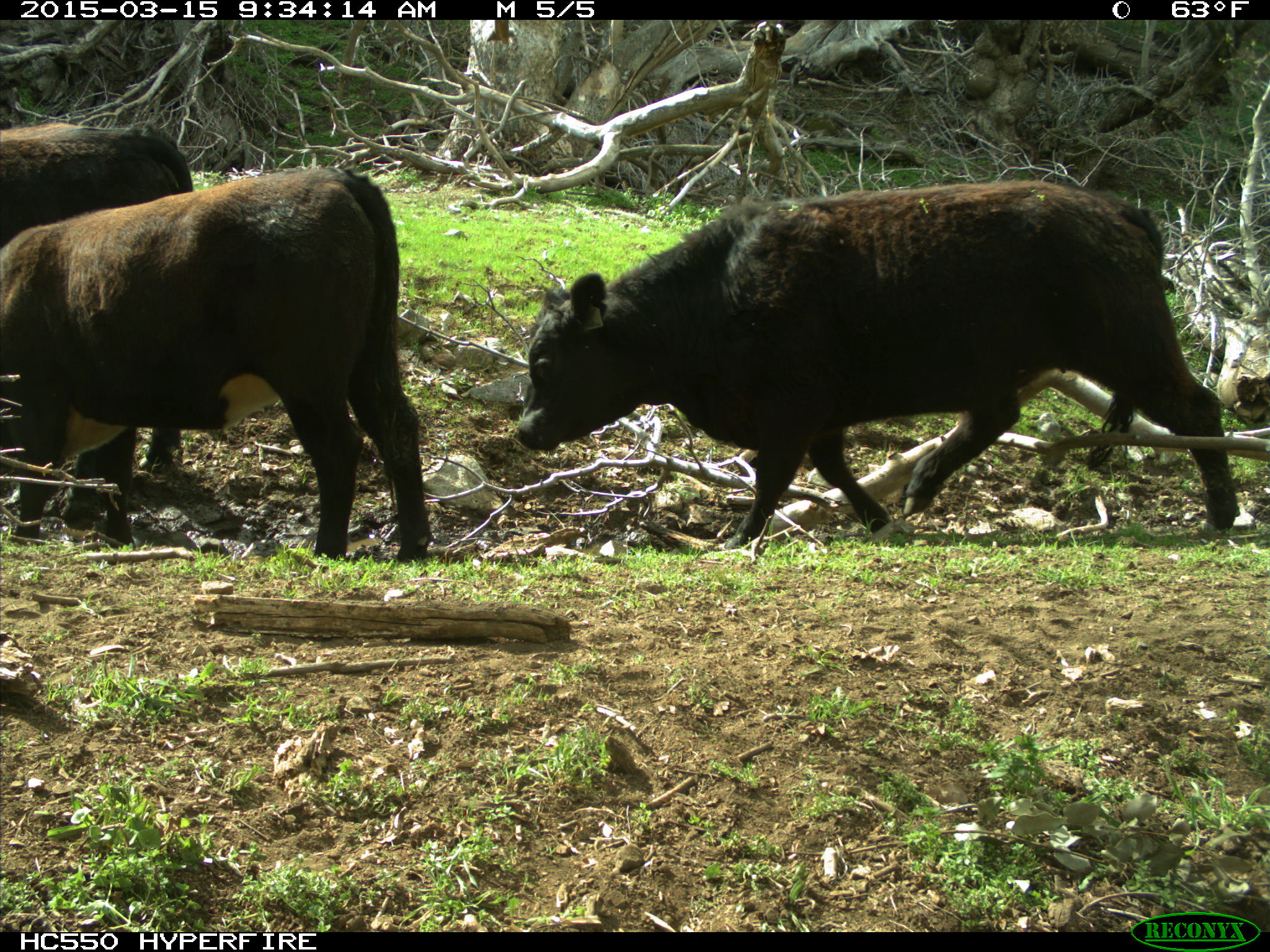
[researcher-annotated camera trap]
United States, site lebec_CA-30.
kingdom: Animalia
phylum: Chordata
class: Mammalia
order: Artiodactyla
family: Bovidae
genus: Bos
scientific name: Bos taurus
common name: domestic cow